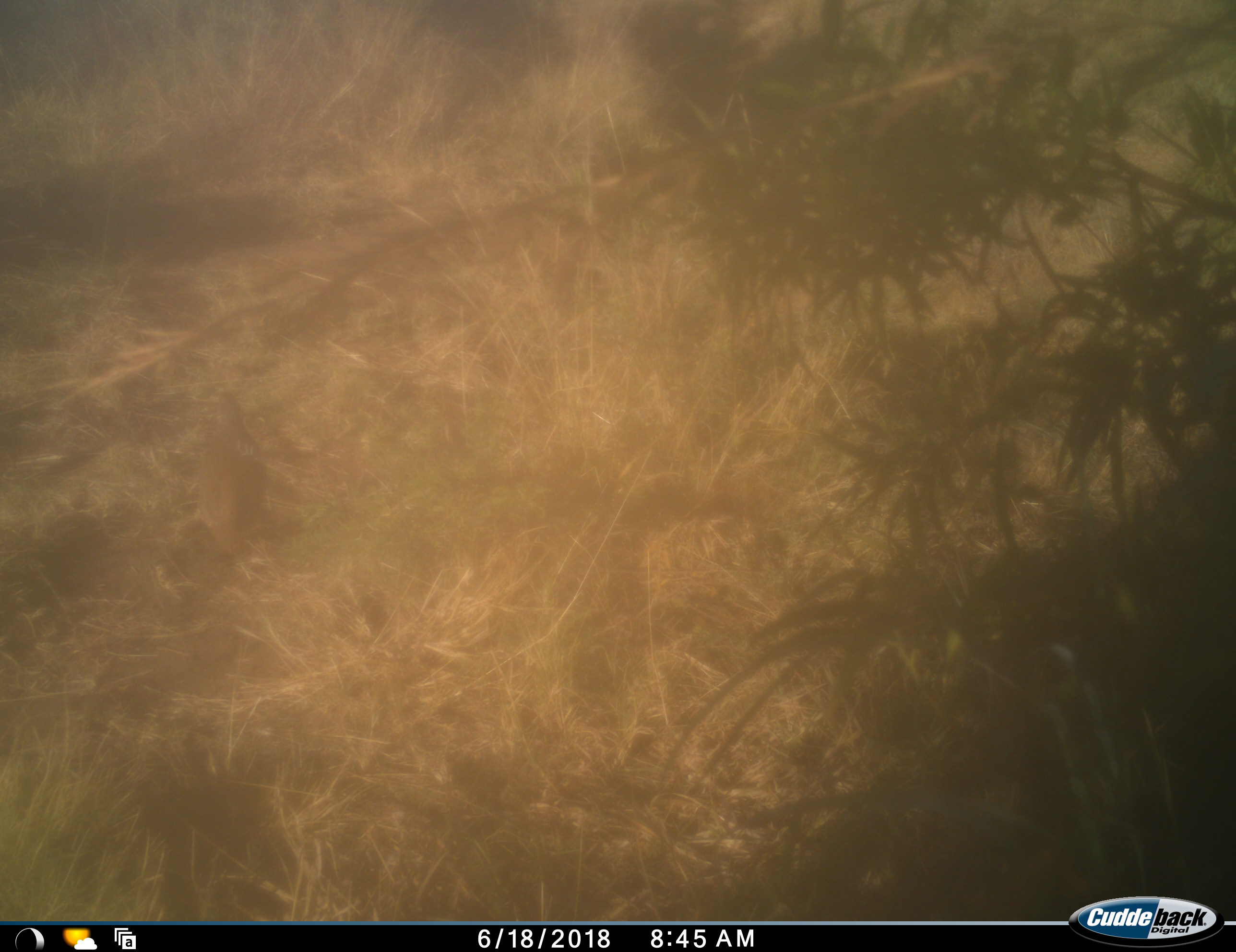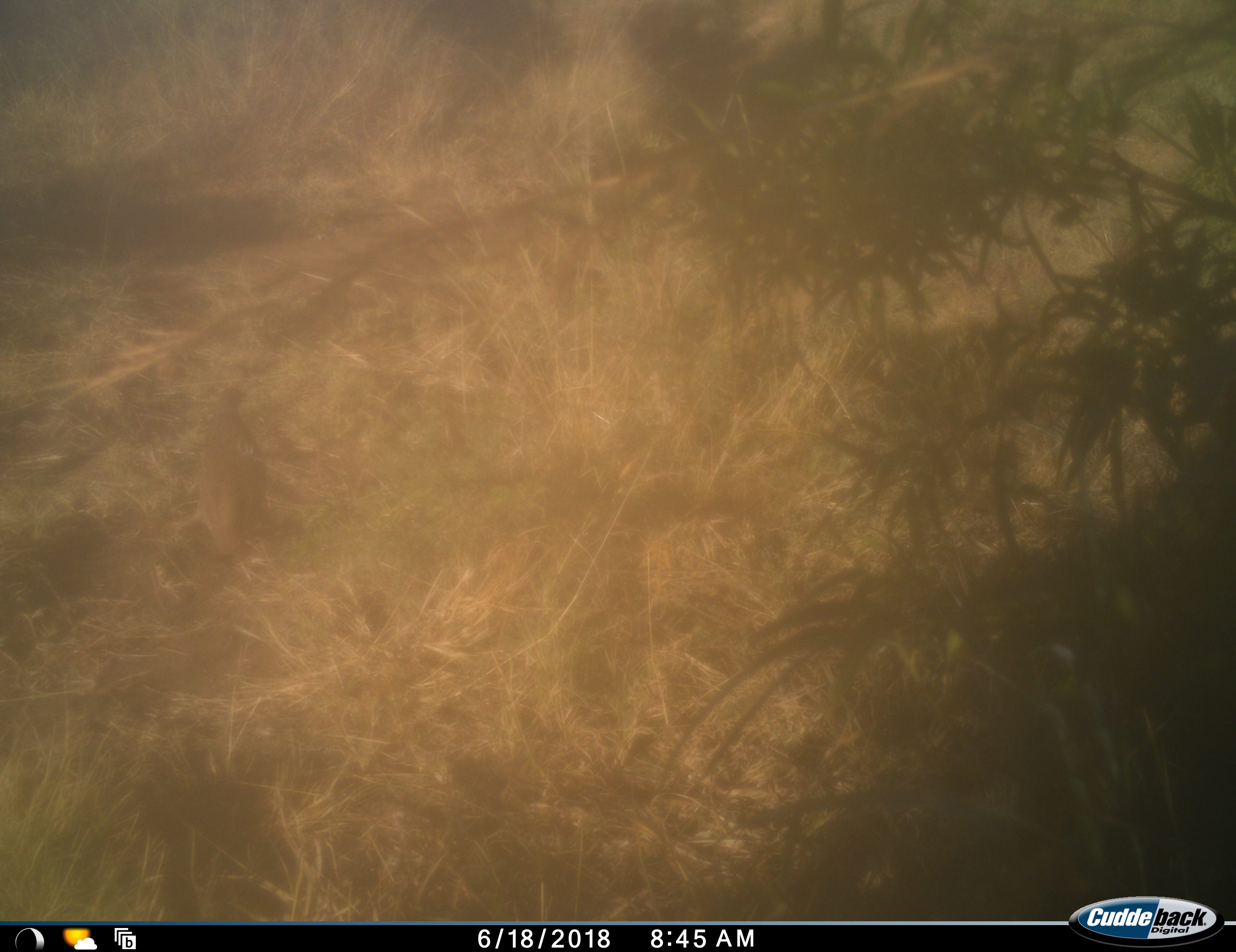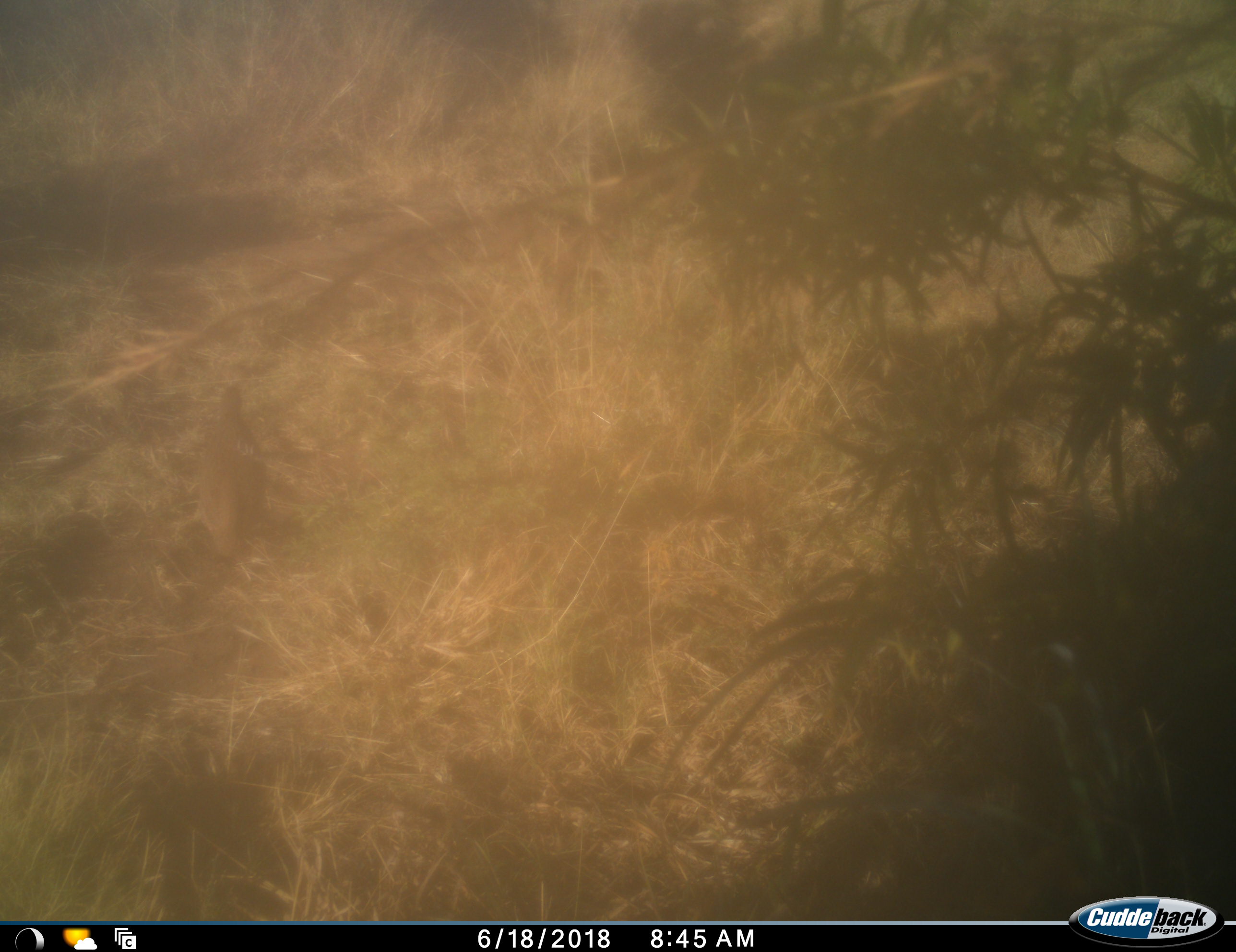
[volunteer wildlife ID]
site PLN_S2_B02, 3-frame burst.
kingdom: Animalia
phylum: Chordata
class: Aves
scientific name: Aves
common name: bird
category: birdother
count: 1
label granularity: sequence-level